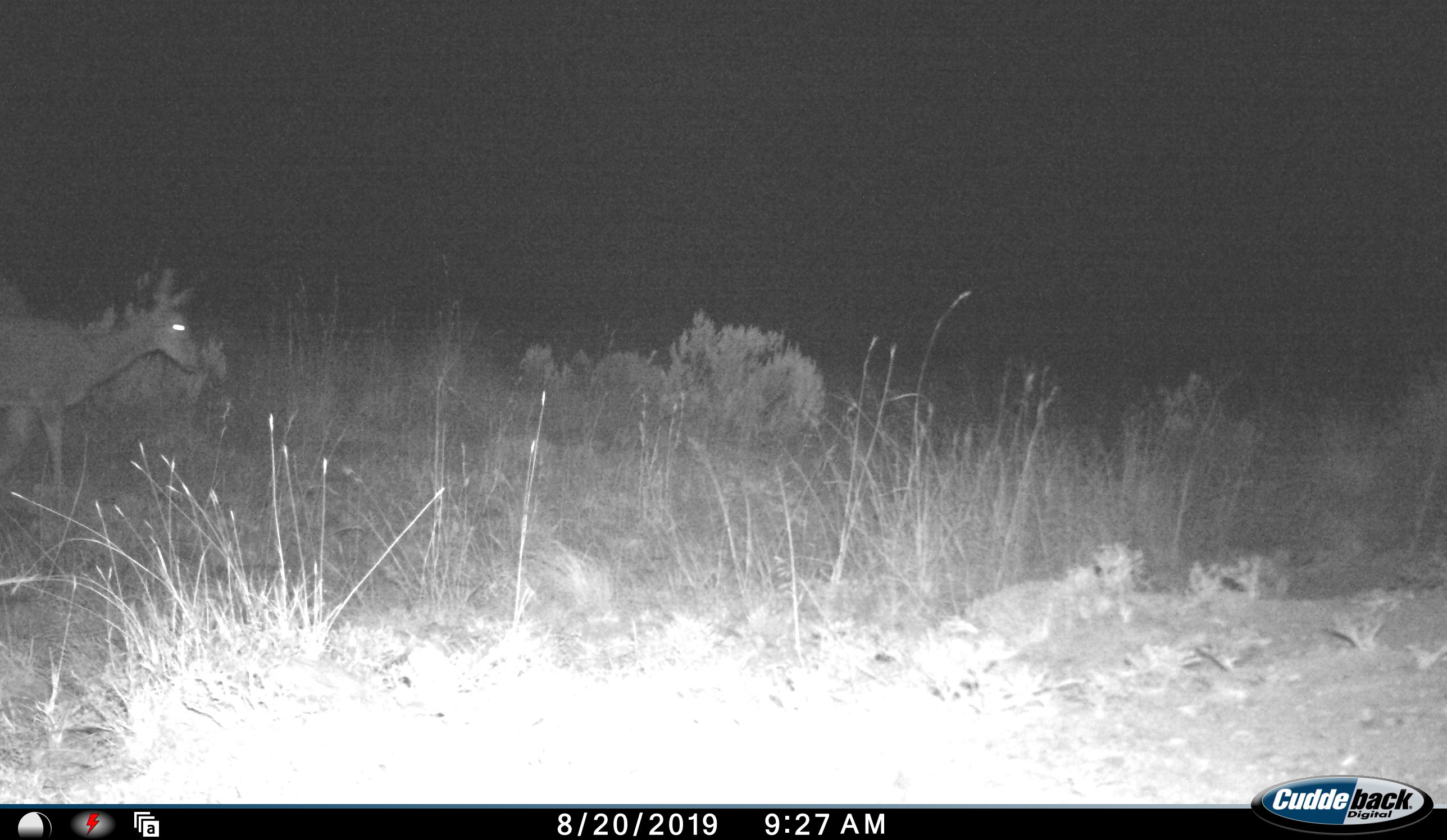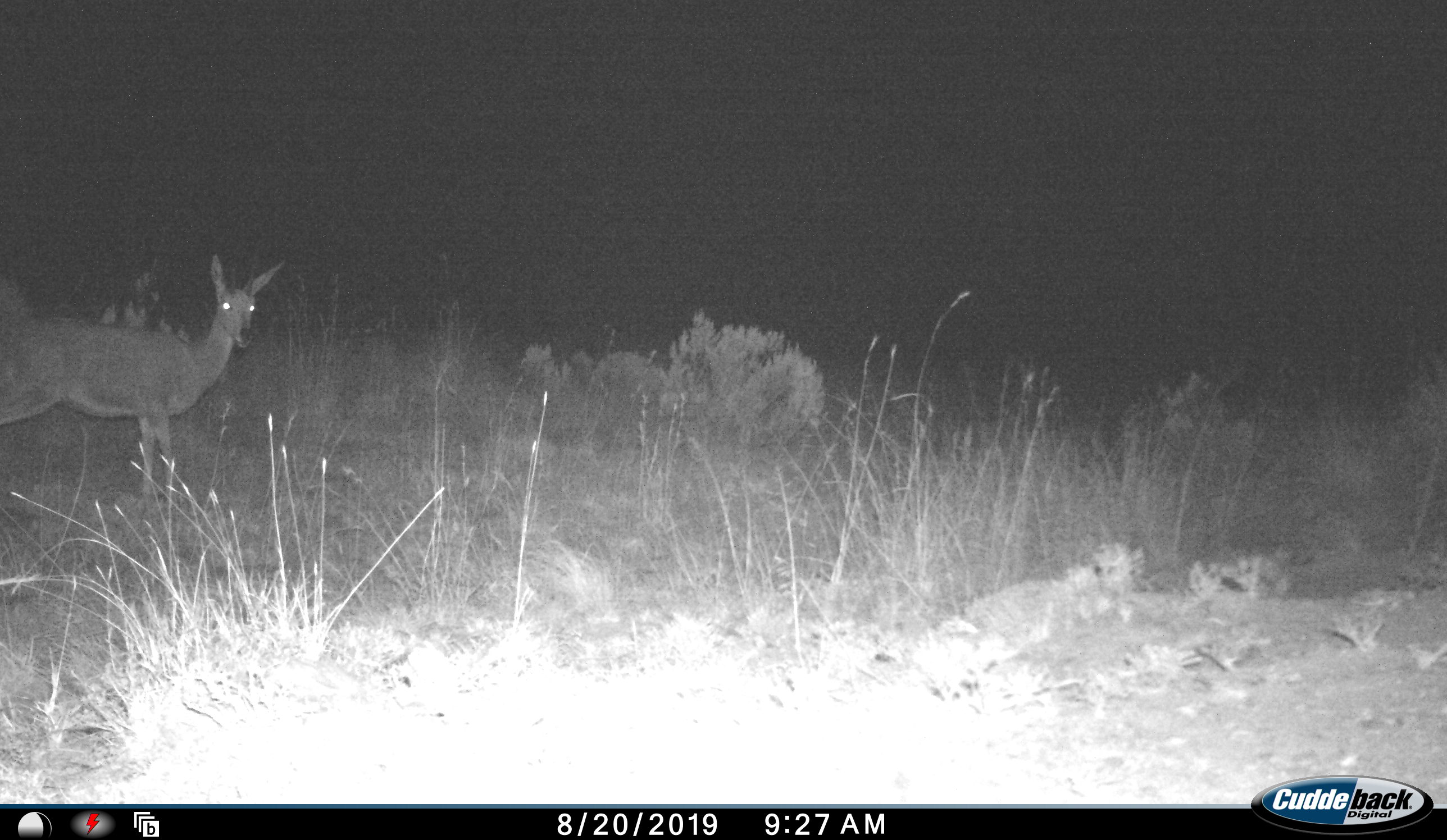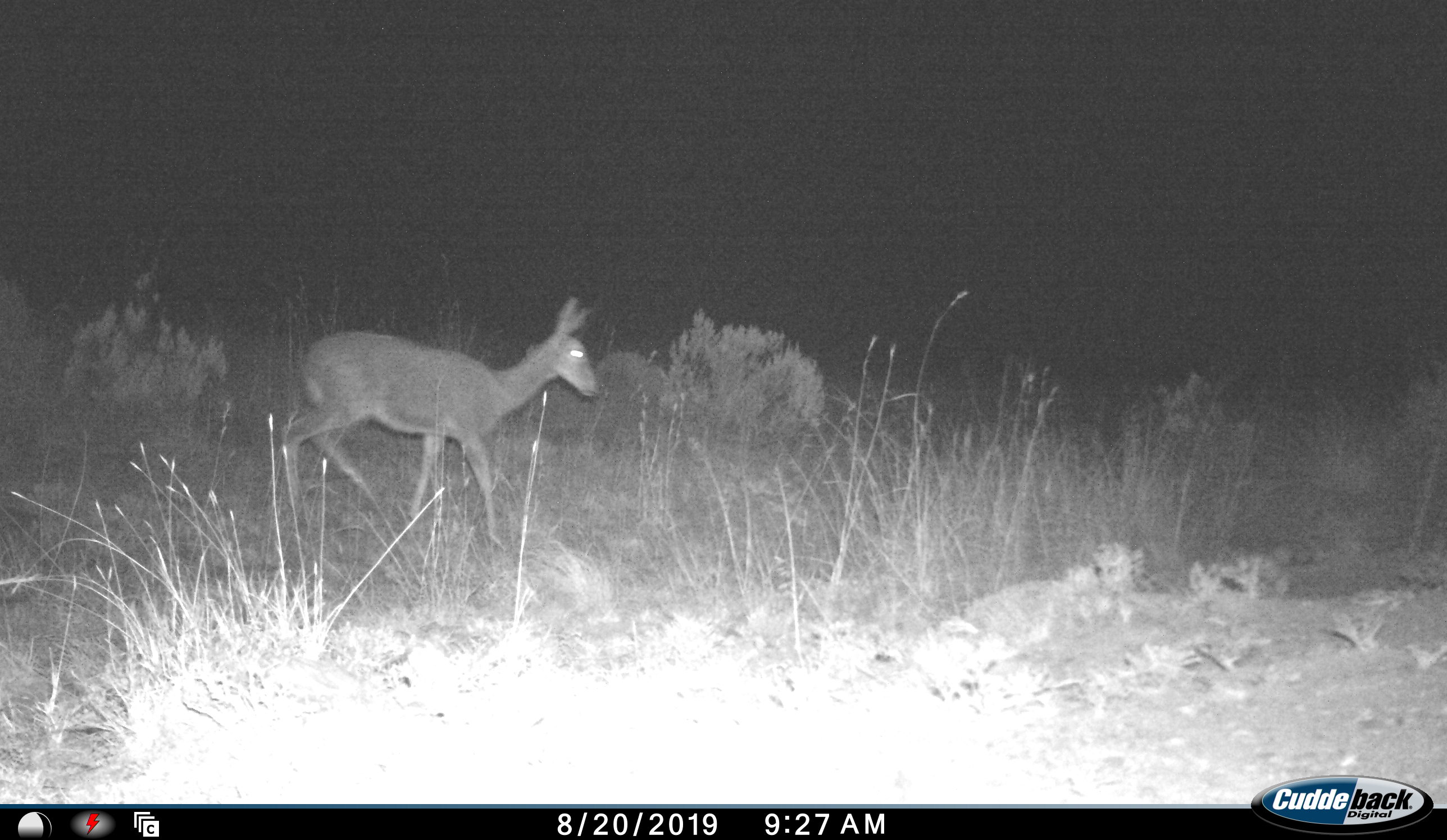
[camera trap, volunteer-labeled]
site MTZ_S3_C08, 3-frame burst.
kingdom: Animalia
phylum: Chordata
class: Mammalia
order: Artiodactyla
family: Bovidae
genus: Redunca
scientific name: Redunca fulvorufula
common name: mountain reedbuck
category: reedbuckmountain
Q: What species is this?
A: Reedbuckmountain (mountain reedbuck) (Redunca fulvorufula).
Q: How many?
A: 1.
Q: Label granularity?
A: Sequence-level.